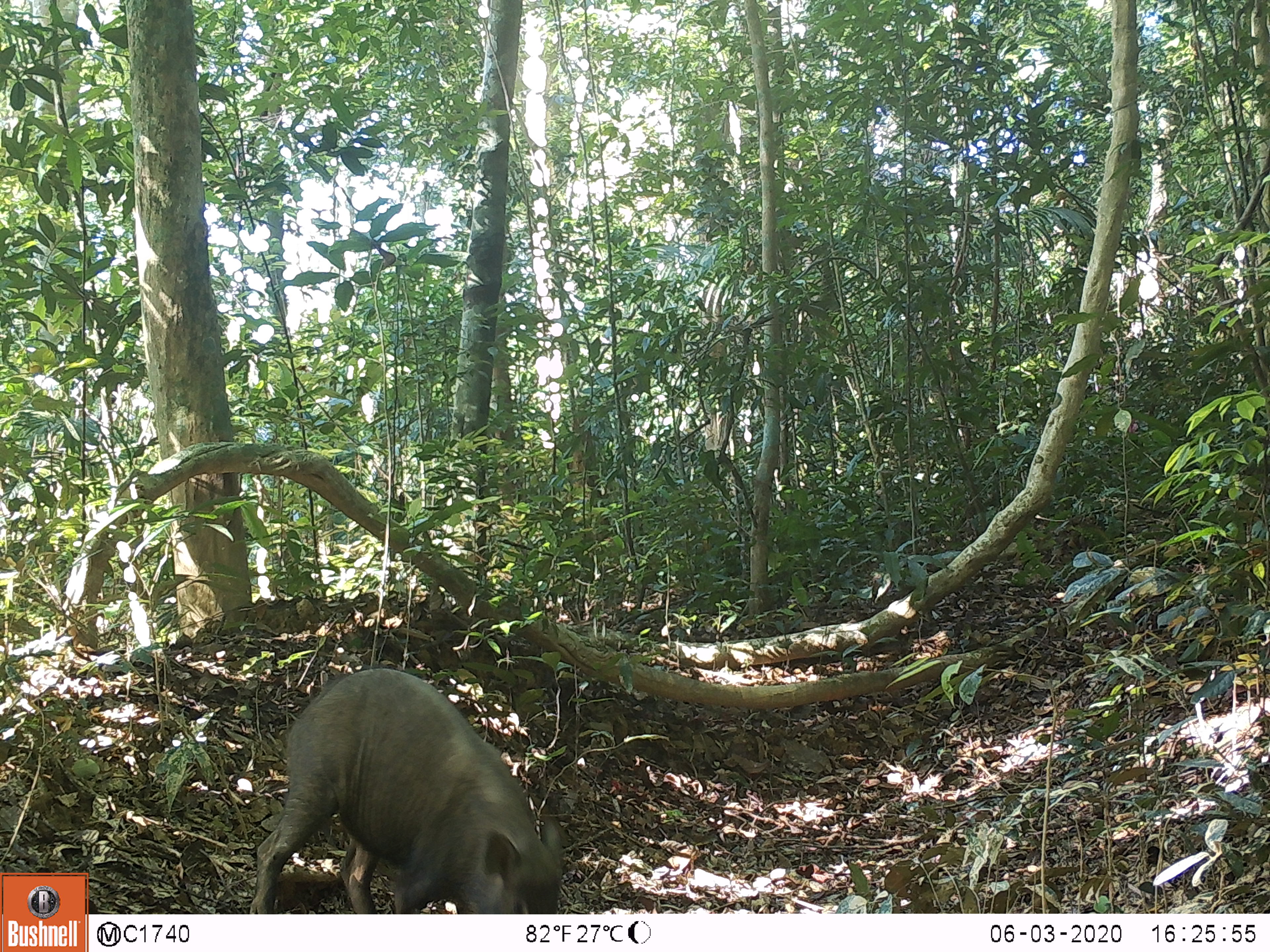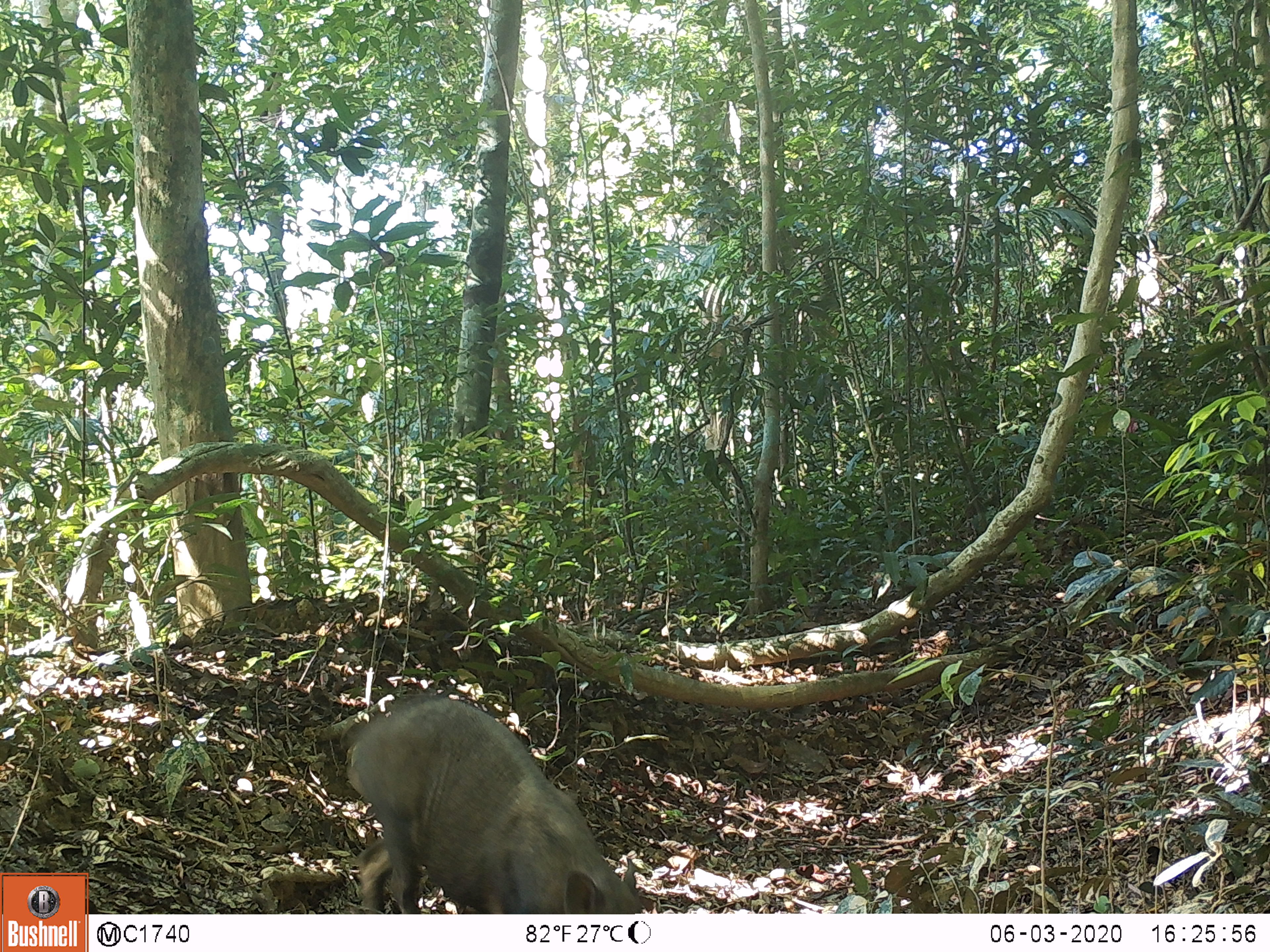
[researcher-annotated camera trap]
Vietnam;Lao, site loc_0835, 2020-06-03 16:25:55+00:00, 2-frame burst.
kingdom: Animalia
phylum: Chordata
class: Mammalia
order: Artiodactyla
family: Suidae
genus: Sus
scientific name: Sus scrofa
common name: eurasian wild pig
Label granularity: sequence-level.